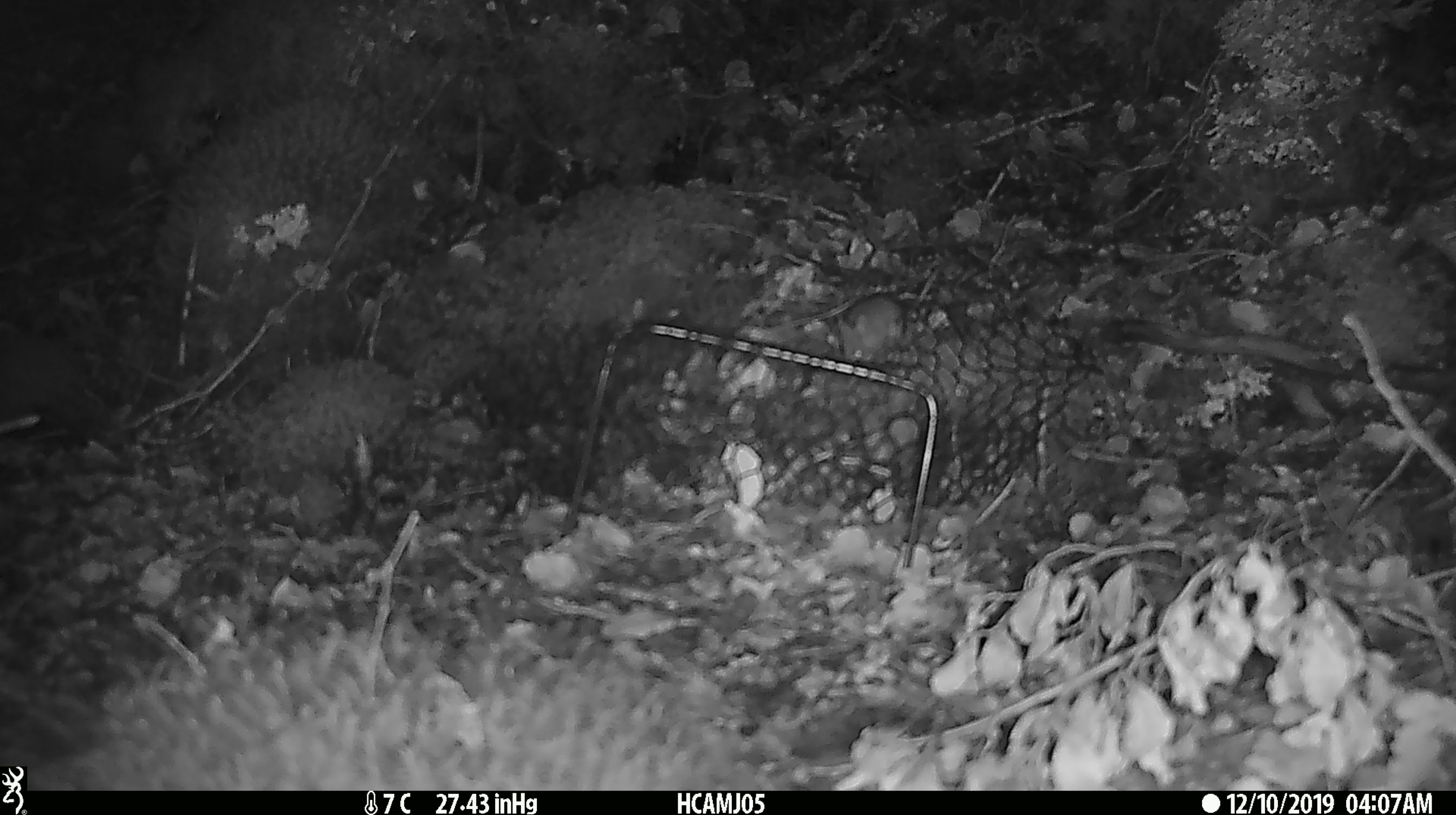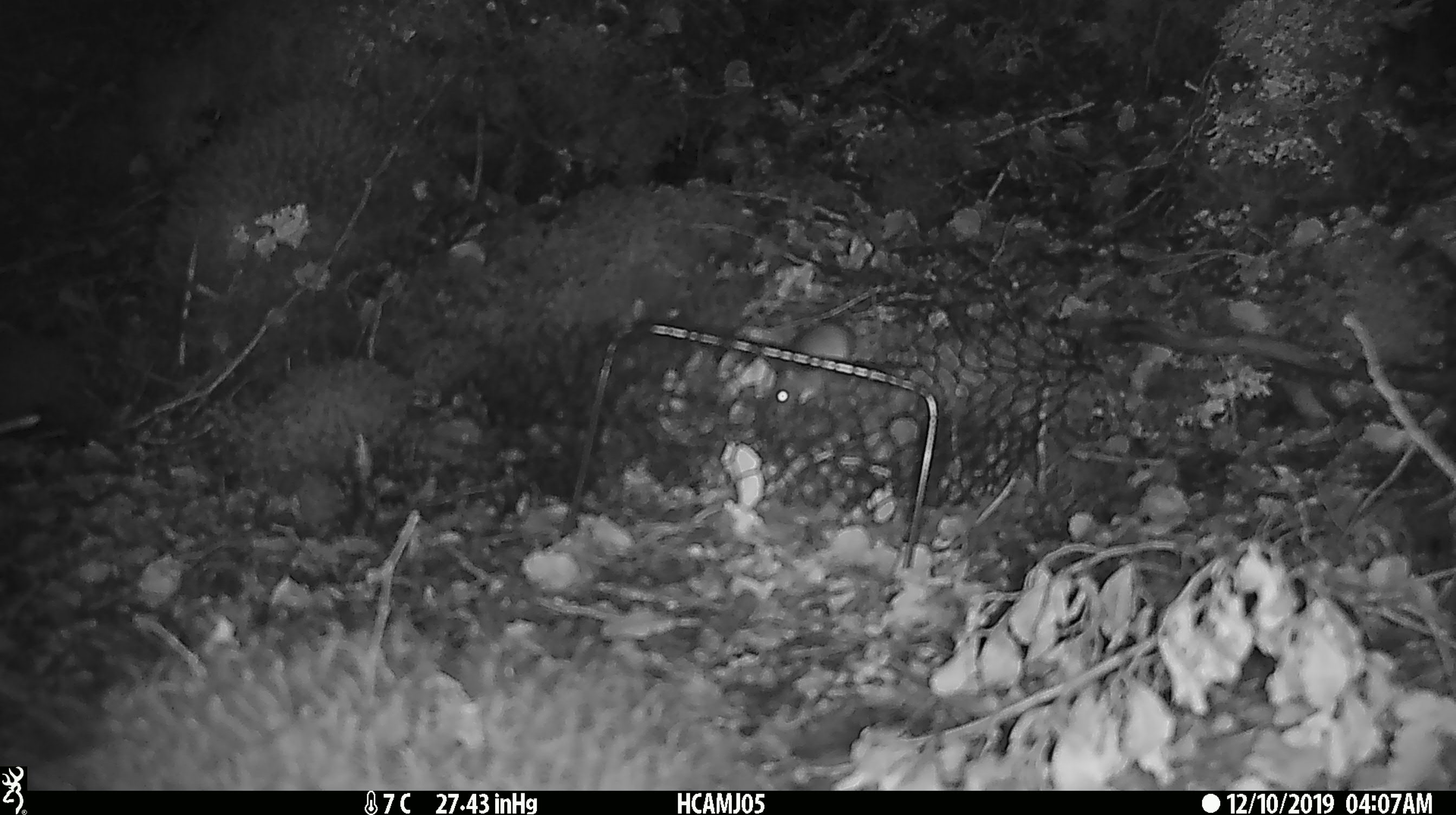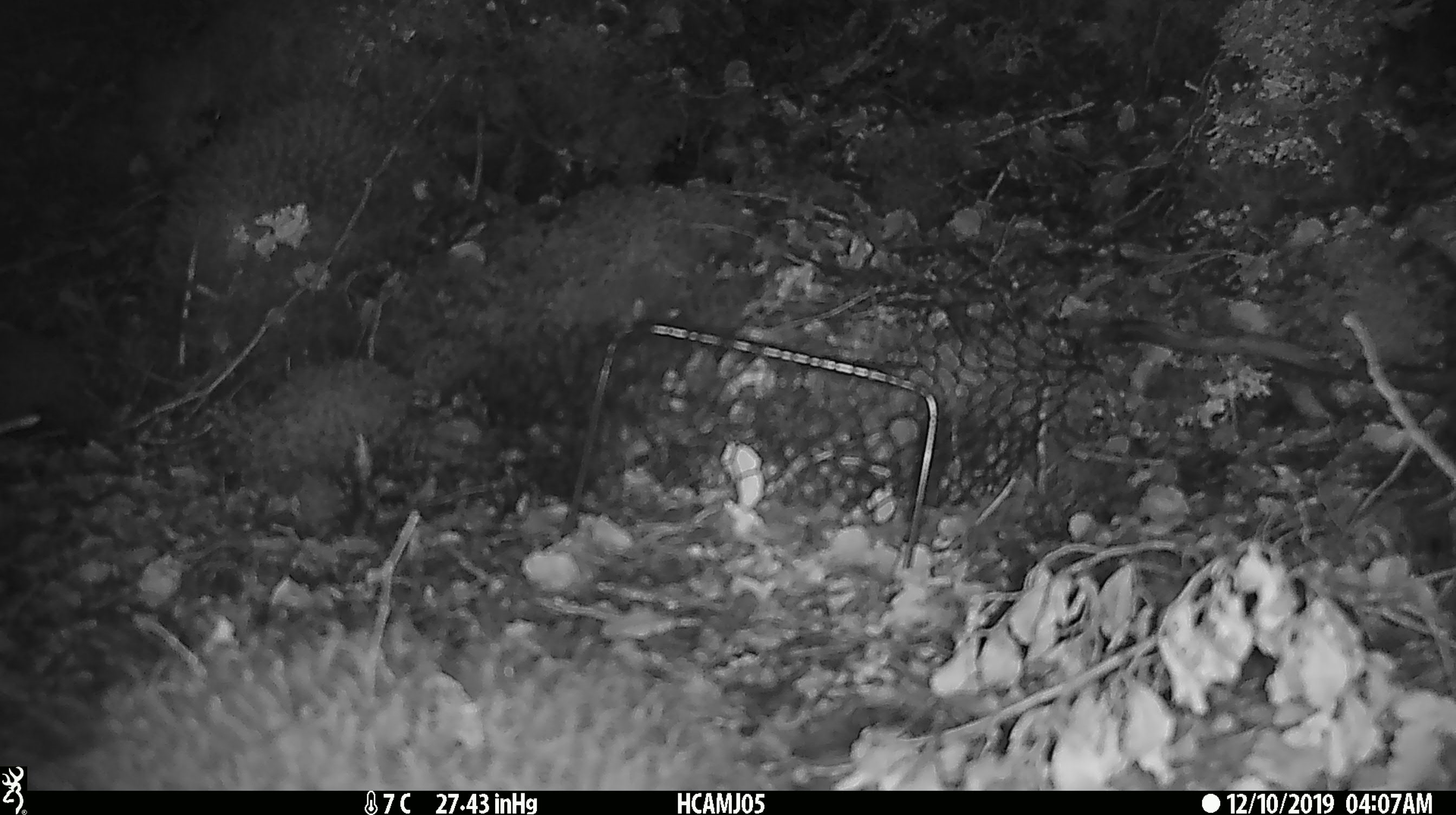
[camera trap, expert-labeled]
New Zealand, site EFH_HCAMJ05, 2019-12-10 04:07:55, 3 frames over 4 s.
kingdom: Animalia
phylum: Chordata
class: Mammalia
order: Rodentia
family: Muridae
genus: Mus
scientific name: Mus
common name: mouse